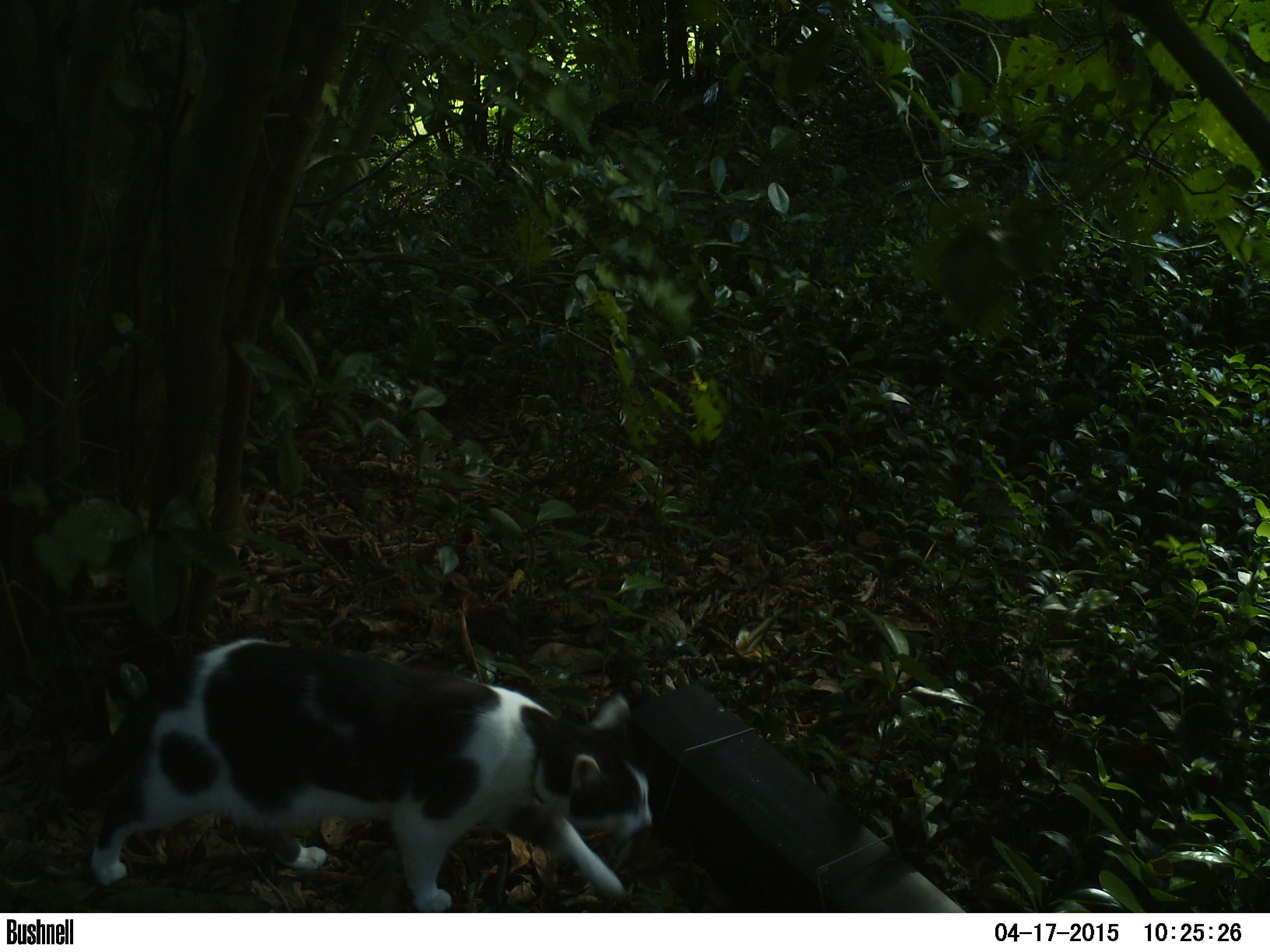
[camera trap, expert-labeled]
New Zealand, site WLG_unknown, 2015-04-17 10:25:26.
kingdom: Animalia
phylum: Chordata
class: Mammalia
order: Carnivora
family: Felidae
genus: Felis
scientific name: Felis catus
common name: domestic cat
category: cat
Cat (domestic cat) (Felis catus).